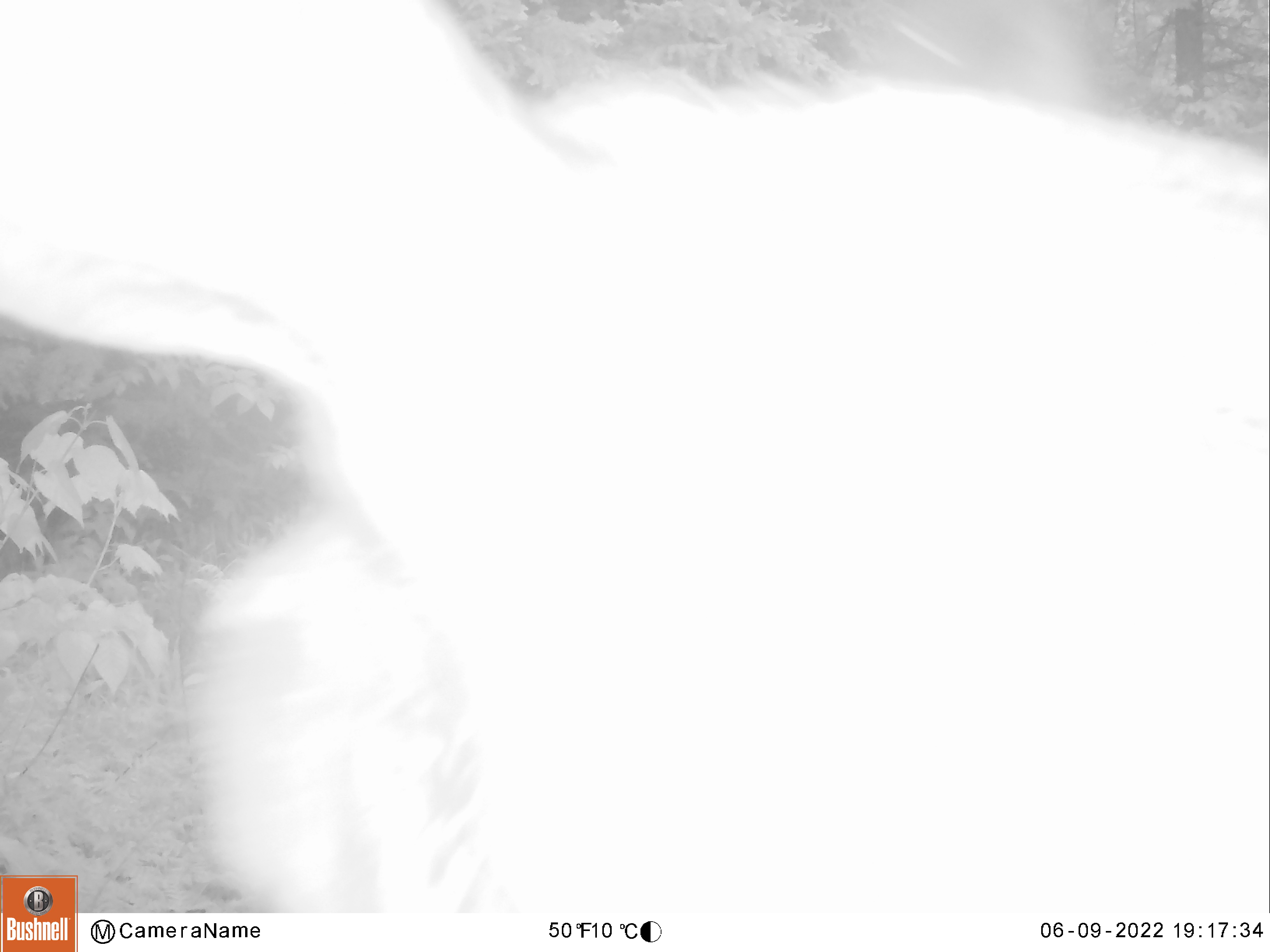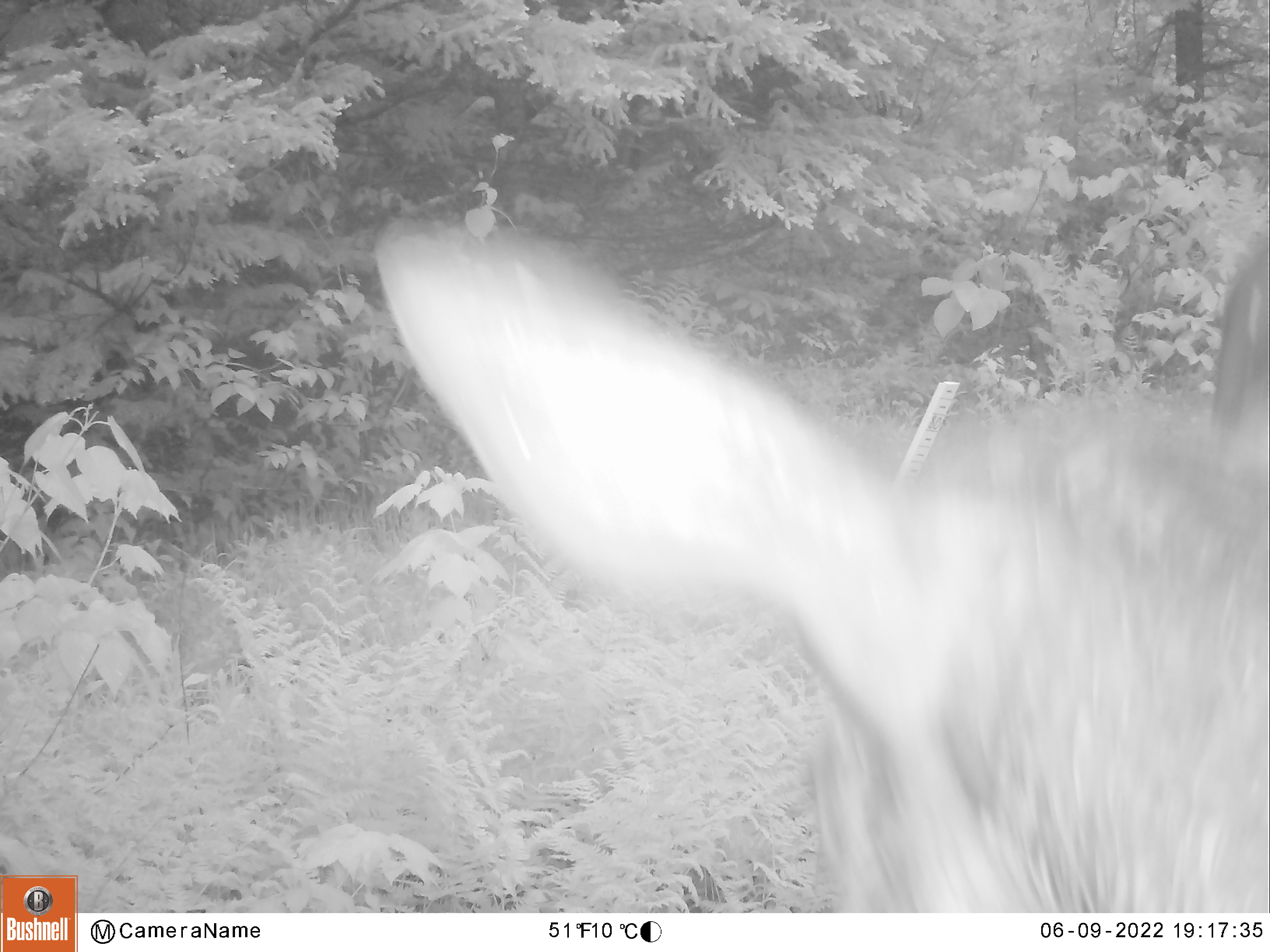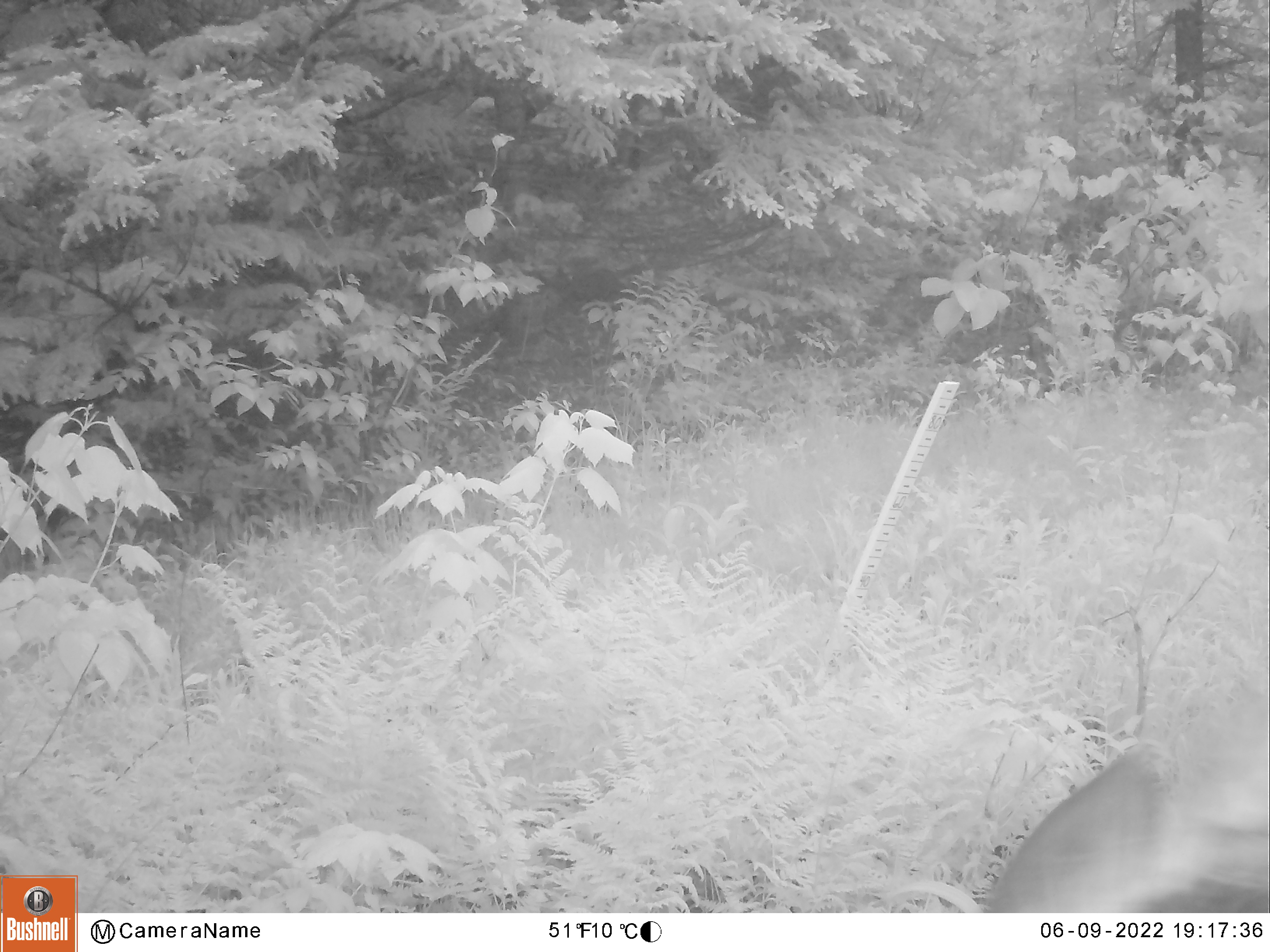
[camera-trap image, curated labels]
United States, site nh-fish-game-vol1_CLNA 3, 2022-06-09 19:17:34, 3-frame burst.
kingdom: Animalia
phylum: Chordata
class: Mammalia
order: Artiodactyla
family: Cervidae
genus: Alces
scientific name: Alces alces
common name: moose